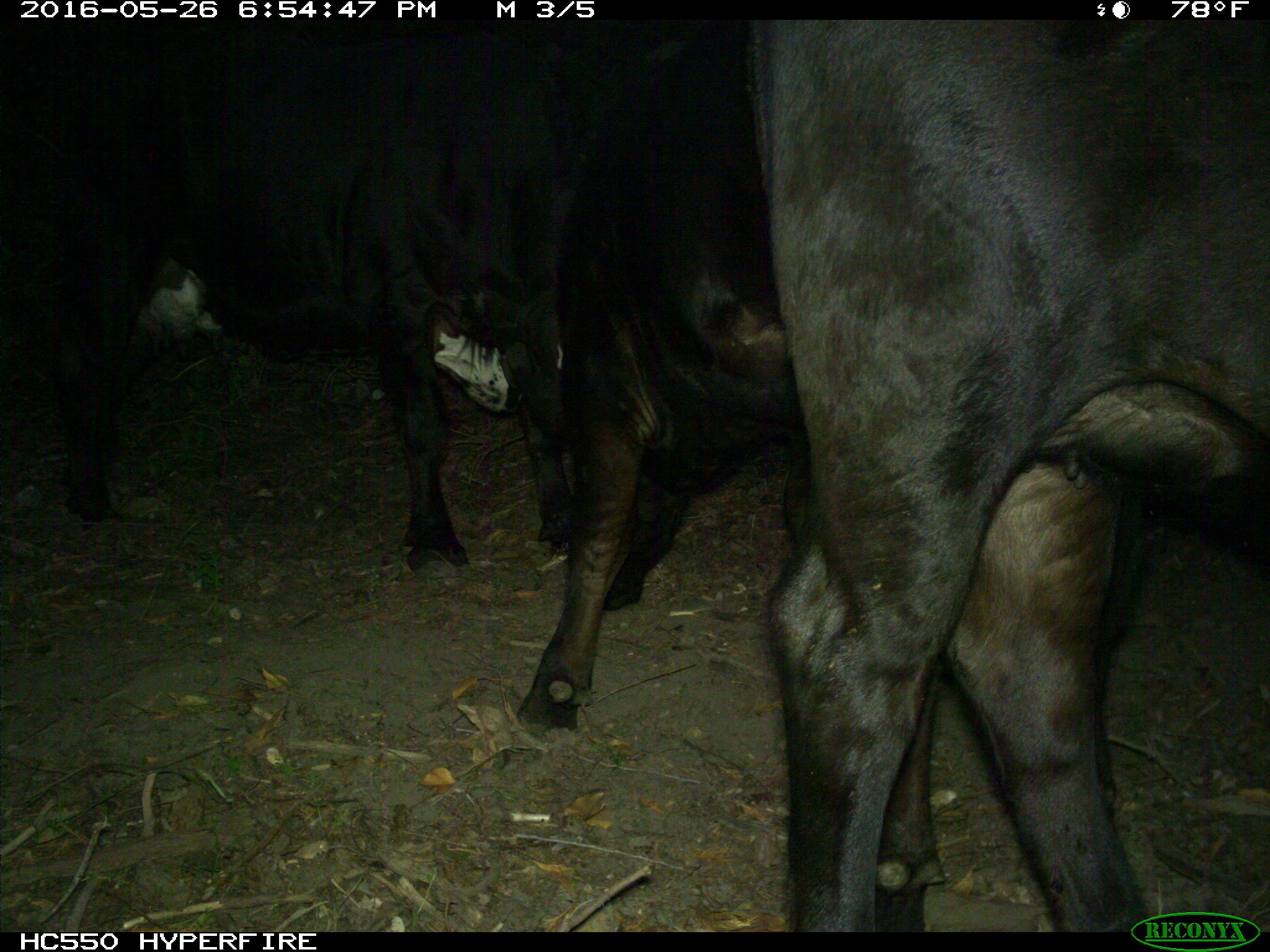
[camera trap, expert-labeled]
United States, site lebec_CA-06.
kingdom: Animalia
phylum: Chordata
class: Mammalia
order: Artiodactyla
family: Bovidae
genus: Bos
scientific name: Bos taurus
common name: domestic cow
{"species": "Bos taurus (domestic cow)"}